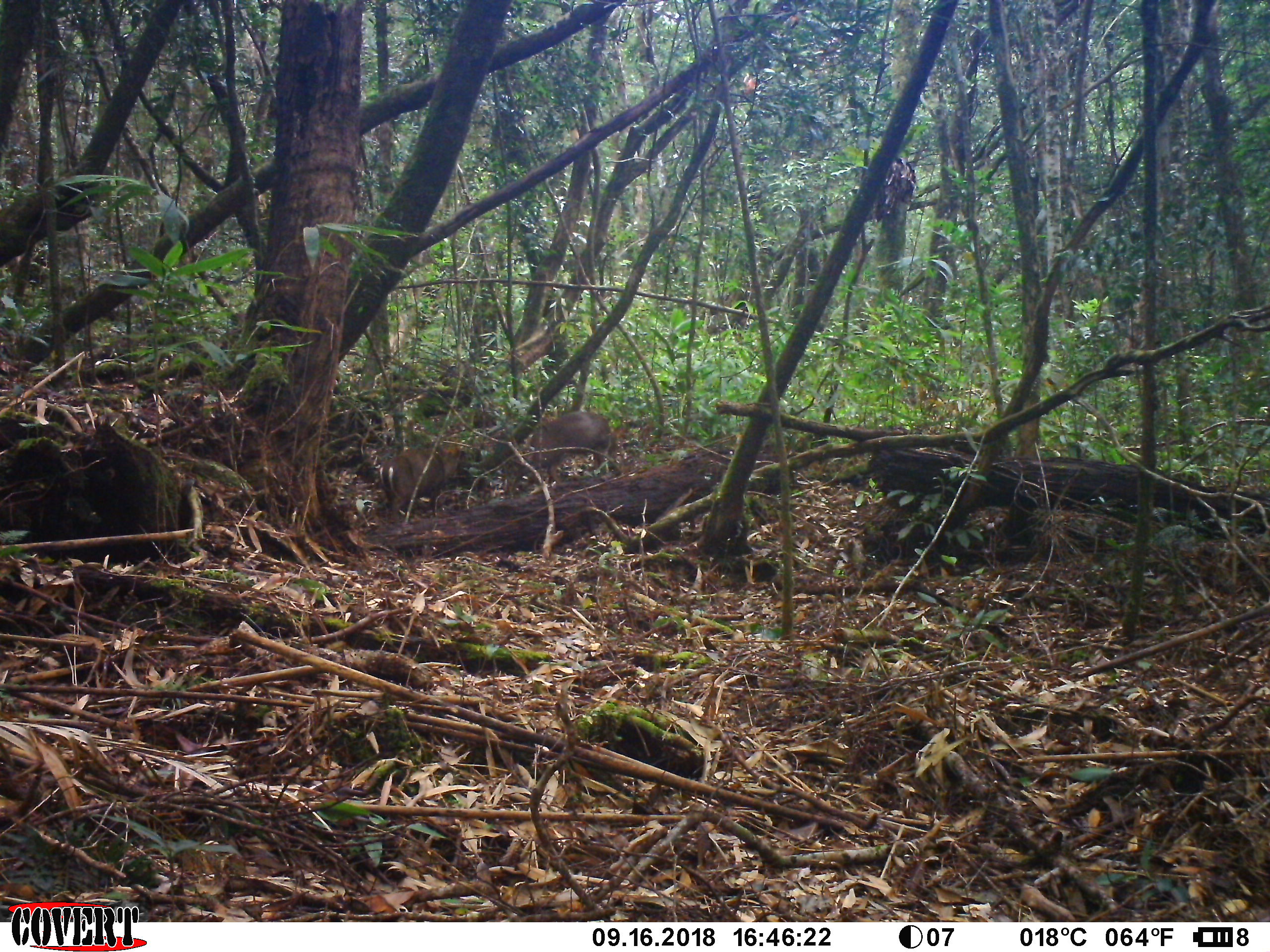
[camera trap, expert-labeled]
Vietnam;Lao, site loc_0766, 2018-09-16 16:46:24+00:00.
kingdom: Animalia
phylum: Chordata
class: Mammalia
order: Artiodactyla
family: Cervidae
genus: Muntiacus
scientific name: Muntiacus rooseveltorum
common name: roosevelt's muntjac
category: roosevelts muntjac group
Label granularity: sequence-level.